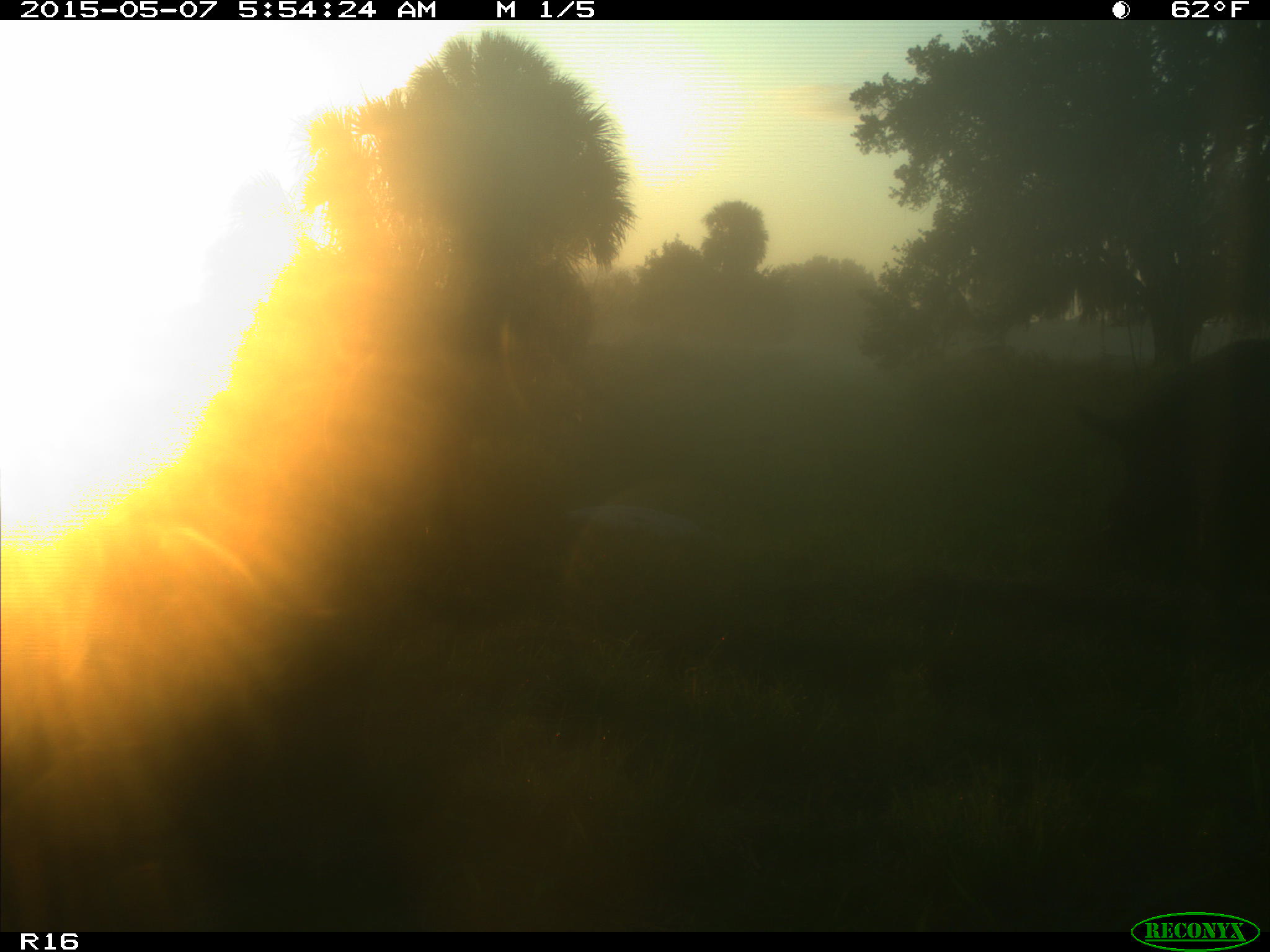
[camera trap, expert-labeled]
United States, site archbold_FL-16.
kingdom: Animalia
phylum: Chordata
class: Mammalia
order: Artiodactyla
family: Suidae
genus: Sus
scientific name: Sus scrofa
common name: wild boar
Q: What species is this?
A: Sus scrofa (wild boar).